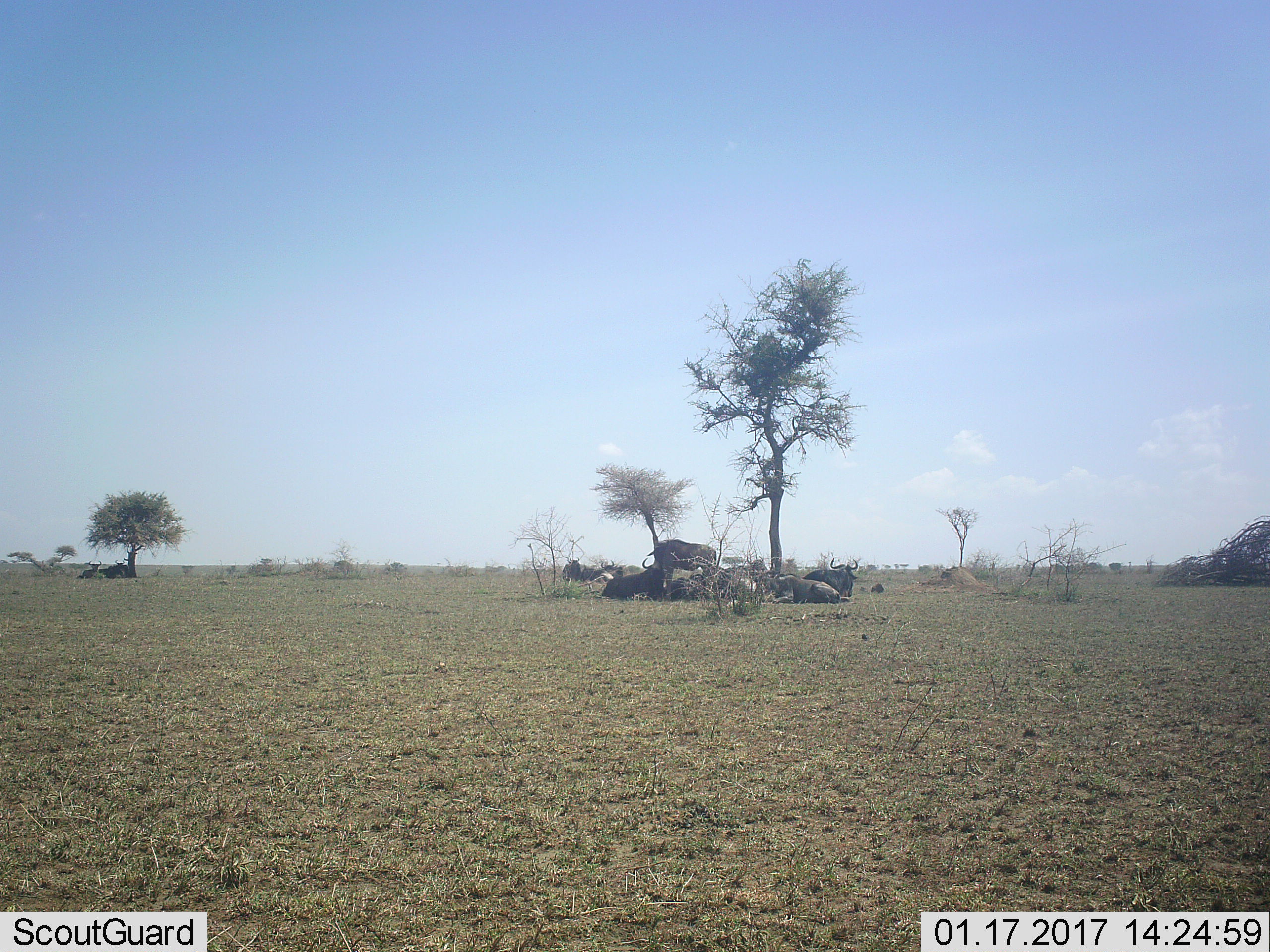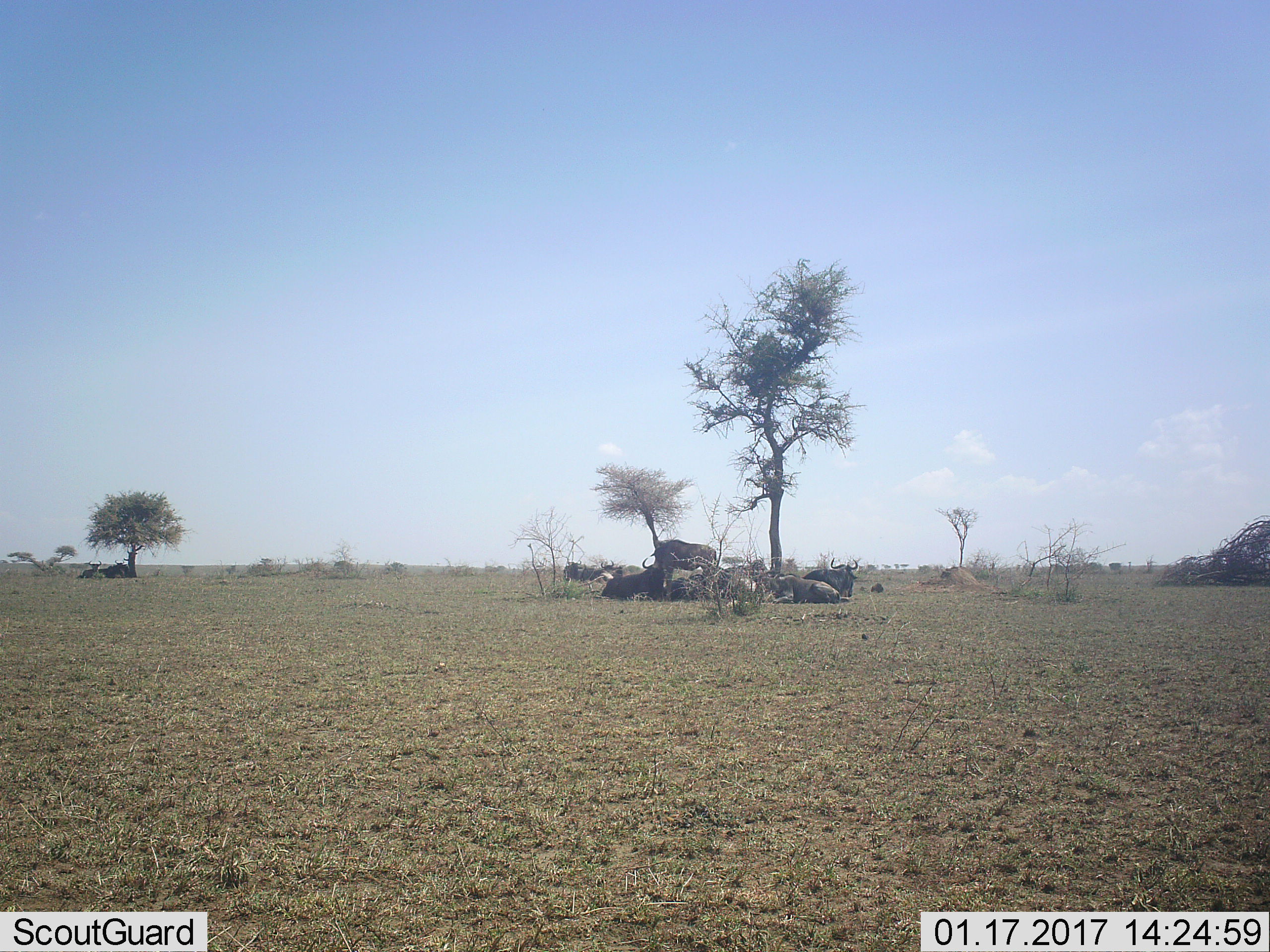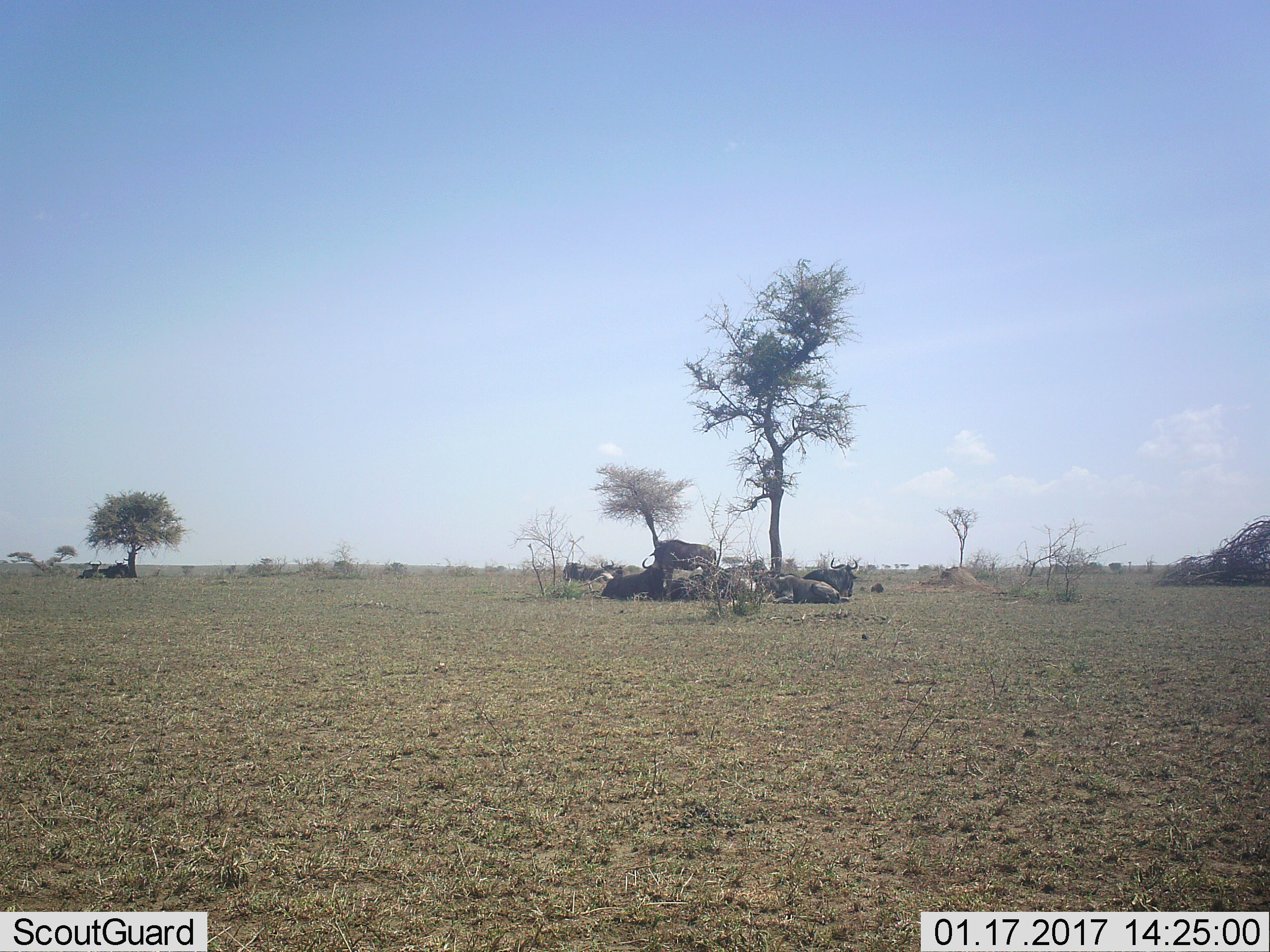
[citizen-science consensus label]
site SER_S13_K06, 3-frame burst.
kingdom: Animalia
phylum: Chordata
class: Mammalia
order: Artiodactyla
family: Bovidae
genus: Connochaetes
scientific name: Connochaetes taurinus taurinus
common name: blue wildebeest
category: wildebeestblue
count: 11-50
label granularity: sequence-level